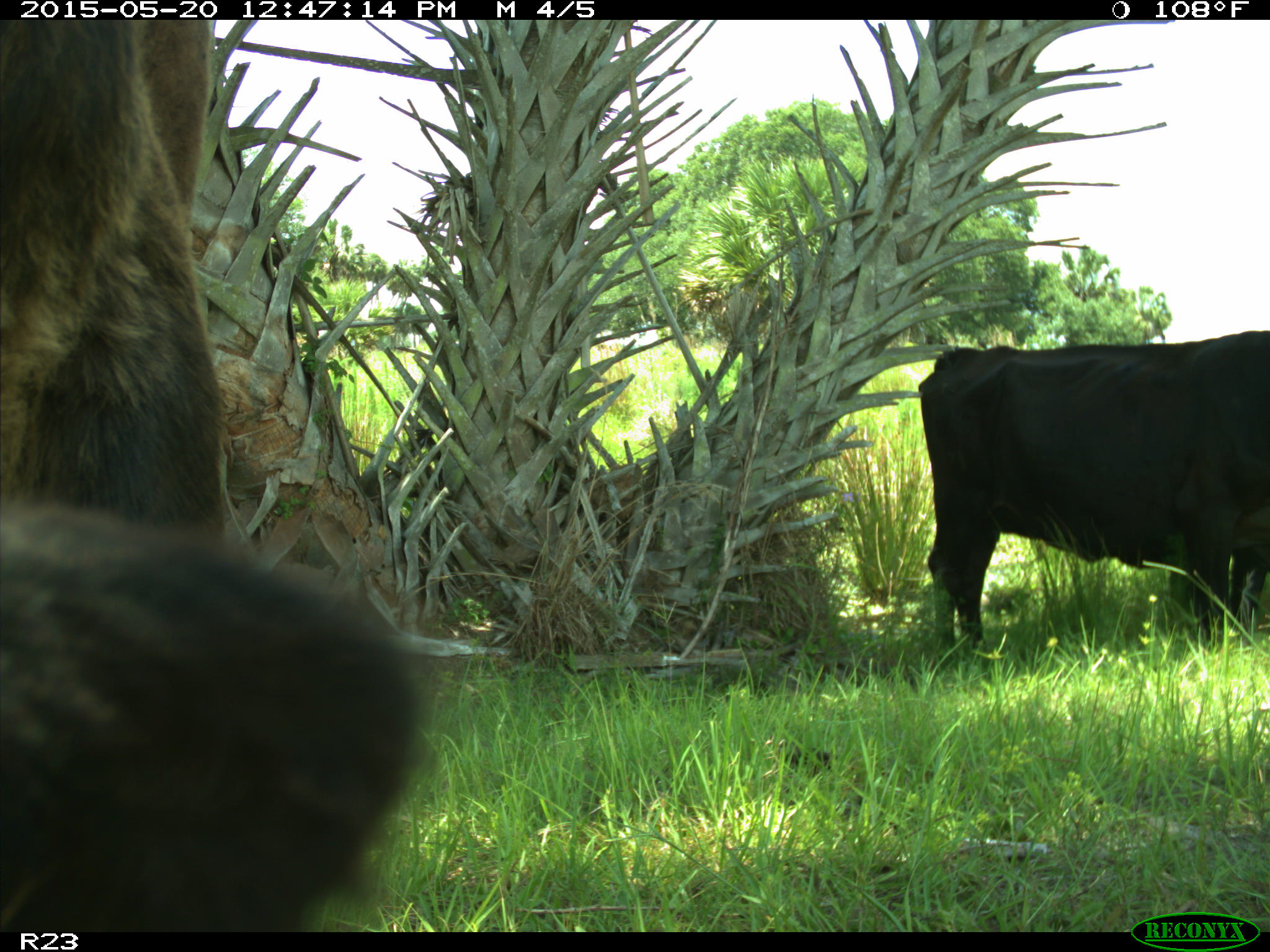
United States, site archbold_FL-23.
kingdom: Animalia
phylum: Chordata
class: Mammalia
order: Artiodactyla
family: Bovidae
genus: Bos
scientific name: Bos taurus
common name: domestic cow